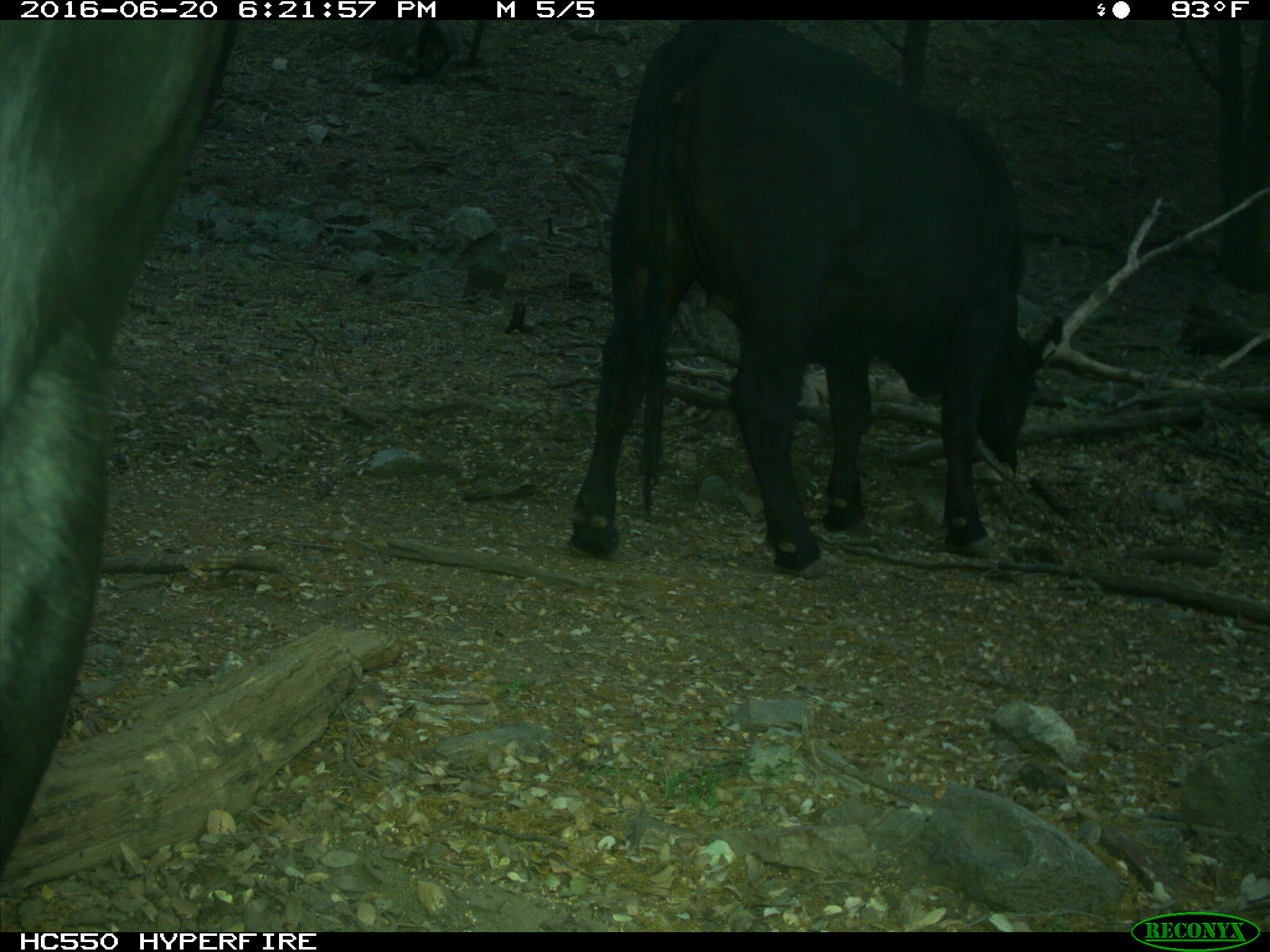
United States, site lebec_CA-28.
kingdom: Animalia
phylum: Chordata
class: Mammalia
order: Artiodactyla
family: Bovidae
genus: Bos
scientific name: Bos taurus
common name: domestic cow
Bos taurus (domestic cow).